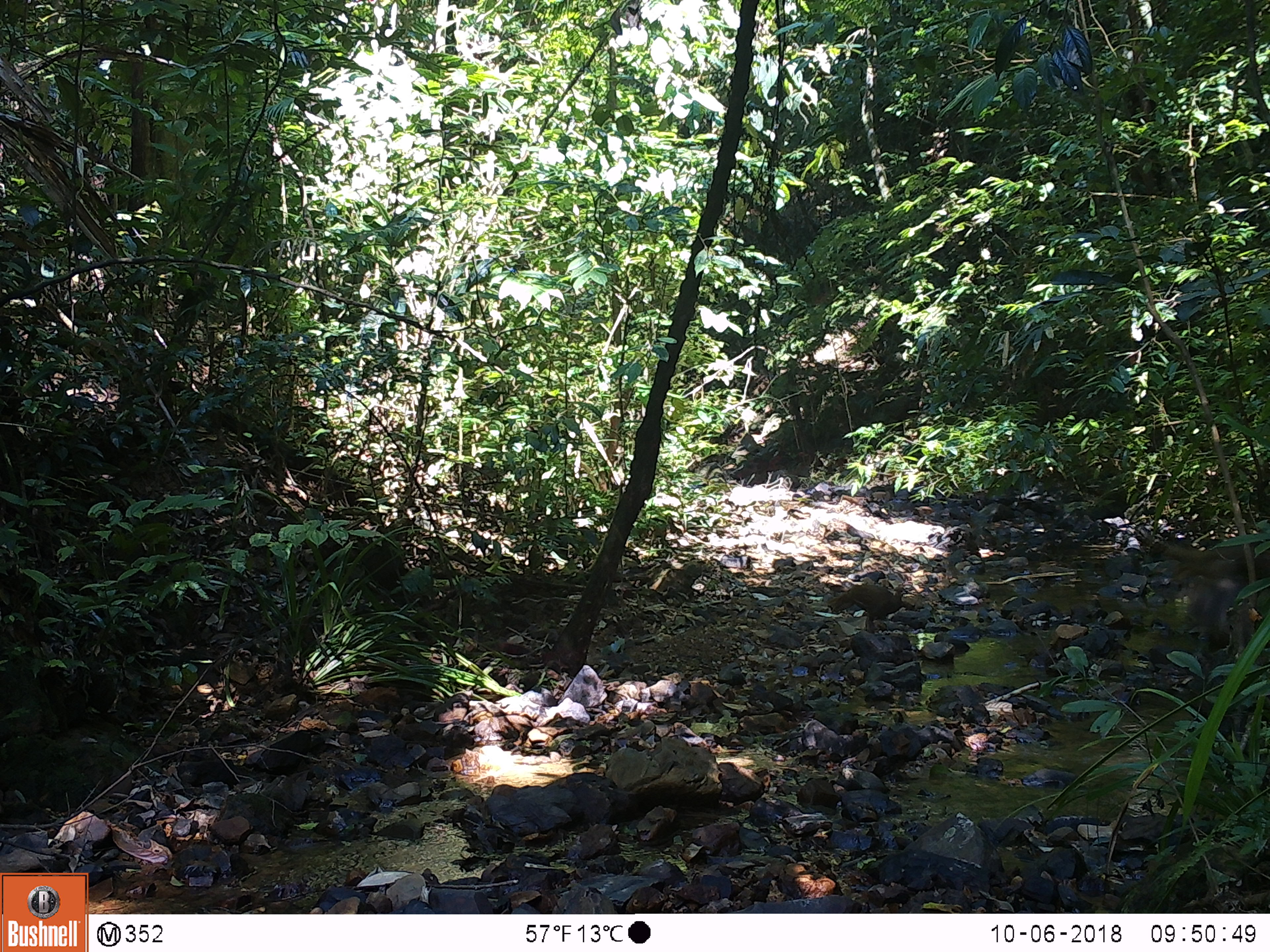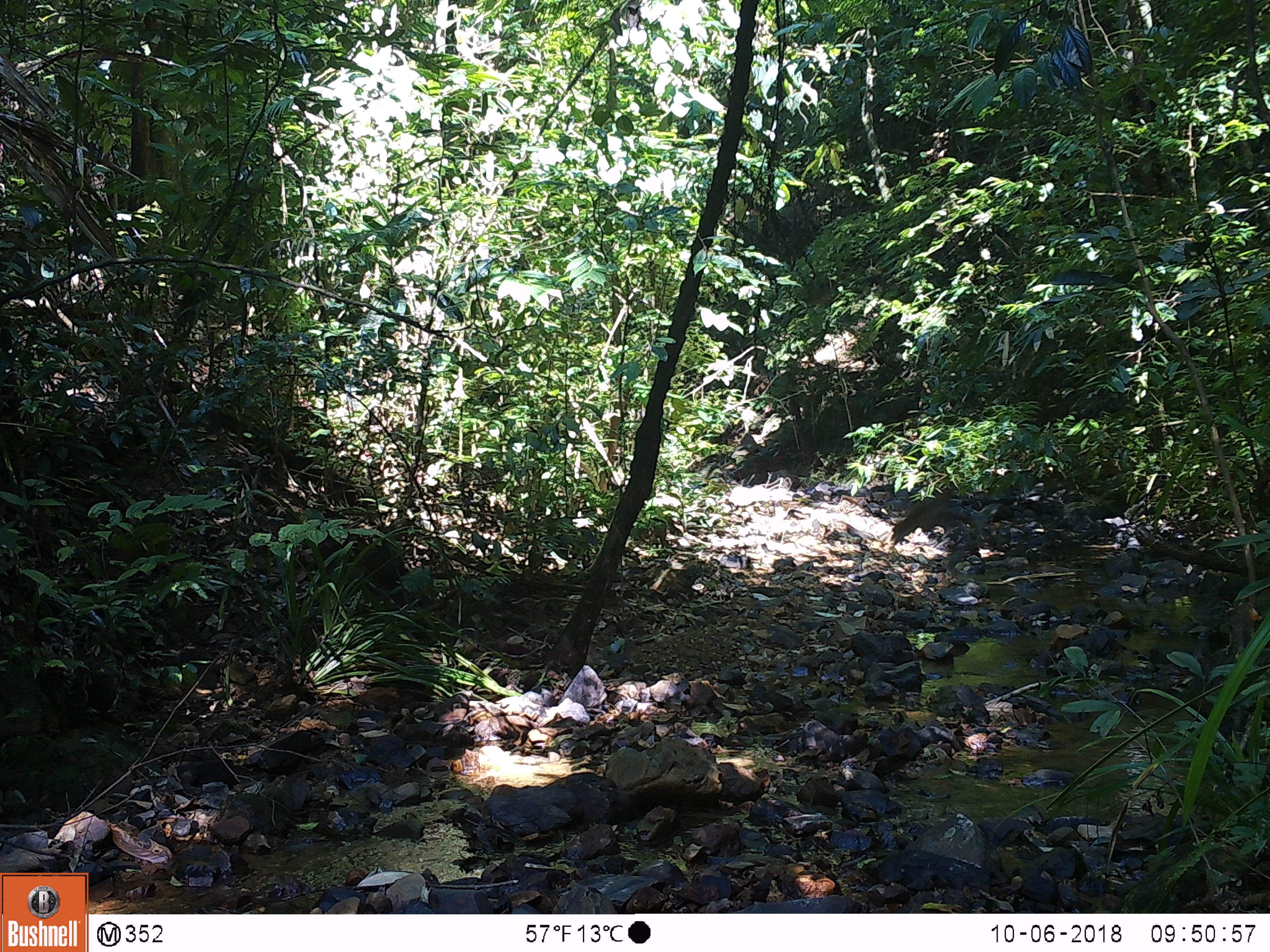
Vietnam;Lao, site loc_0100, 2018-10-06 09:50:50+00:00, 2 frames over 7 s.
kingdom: Animalia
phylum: Chordata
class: Aves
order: Galliformes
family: Phasianidae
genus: Lophura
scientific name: Lophura nycthemera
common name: silver pheasant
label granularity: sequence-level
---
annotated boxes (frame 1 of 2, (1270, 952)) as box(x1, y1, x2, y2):
silver pheasant: box(1161, 536, 1270, 634); box(828, 584, 906, 634)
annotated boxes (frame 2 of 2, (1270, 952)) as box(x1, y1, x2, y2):
silver pheasant: box(894, 488, 954, 541)